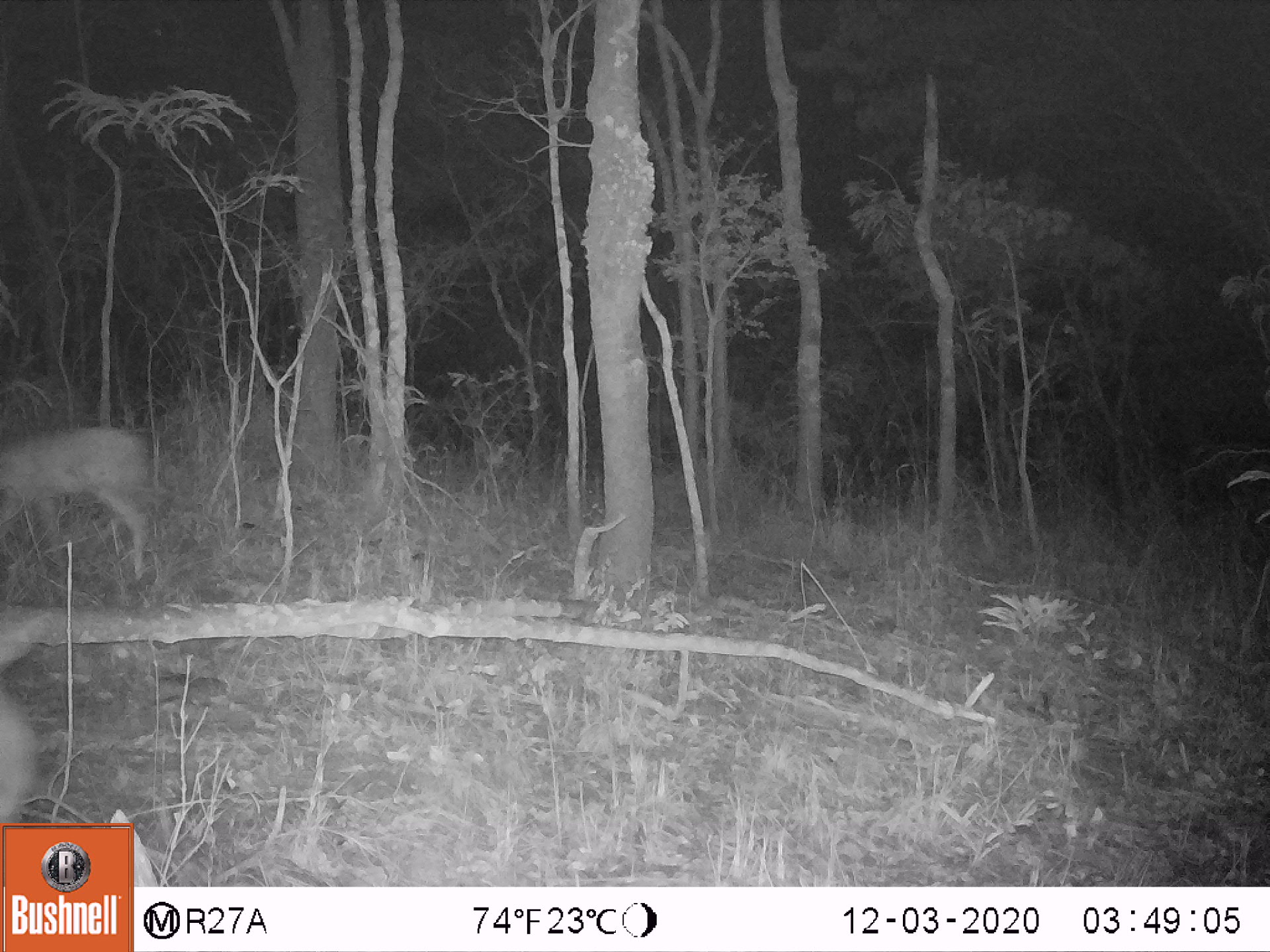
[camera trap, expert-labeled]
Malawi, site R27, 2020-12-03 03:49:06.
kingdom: Animalia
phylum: Chordata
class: Mammalia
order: Artiodactyla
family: Bovidae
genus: Sylvicapra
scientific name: Sylvicapra grimmia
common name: common duiker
Common duiker (Sylvicapra grimmia), count 1.